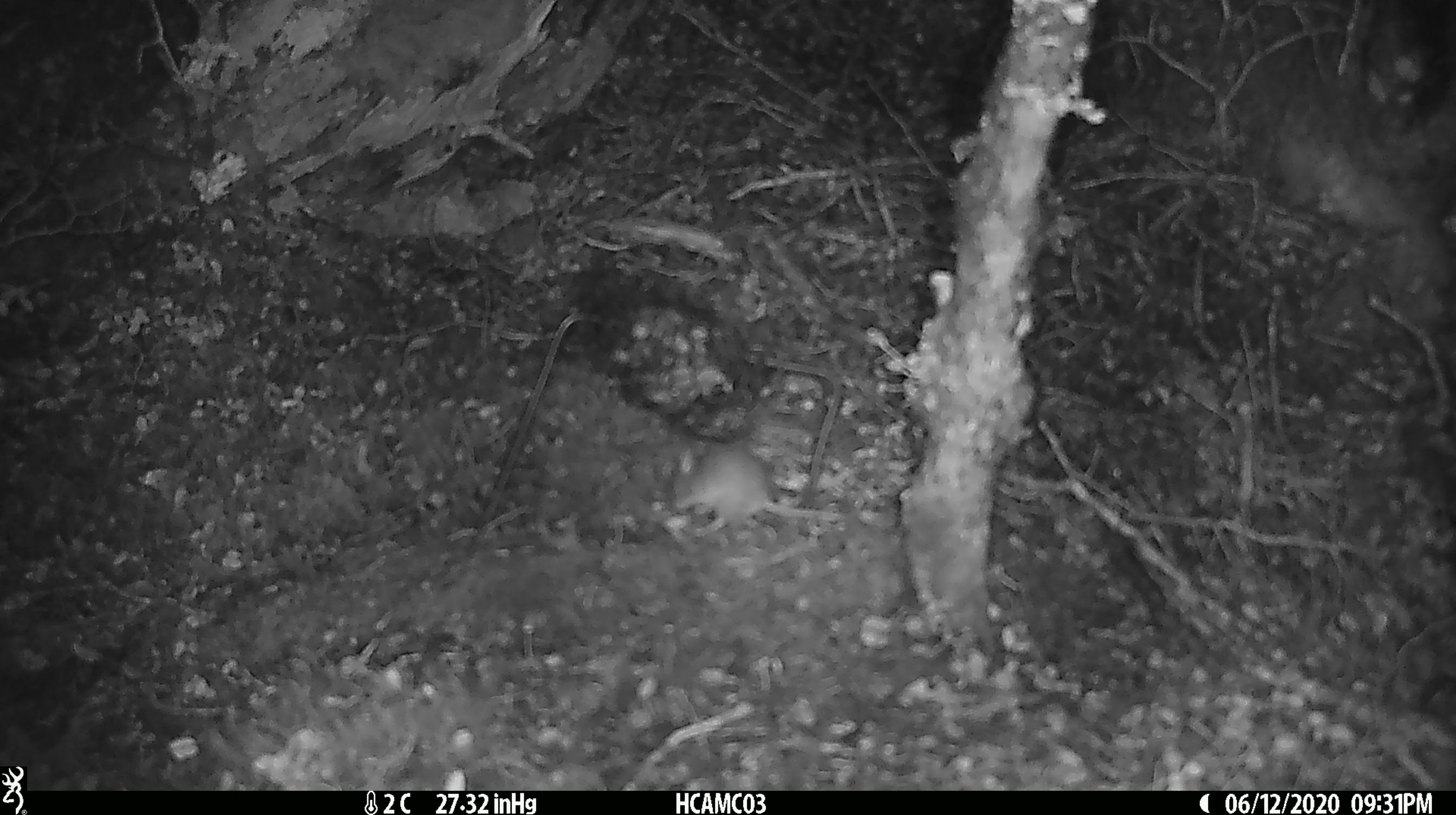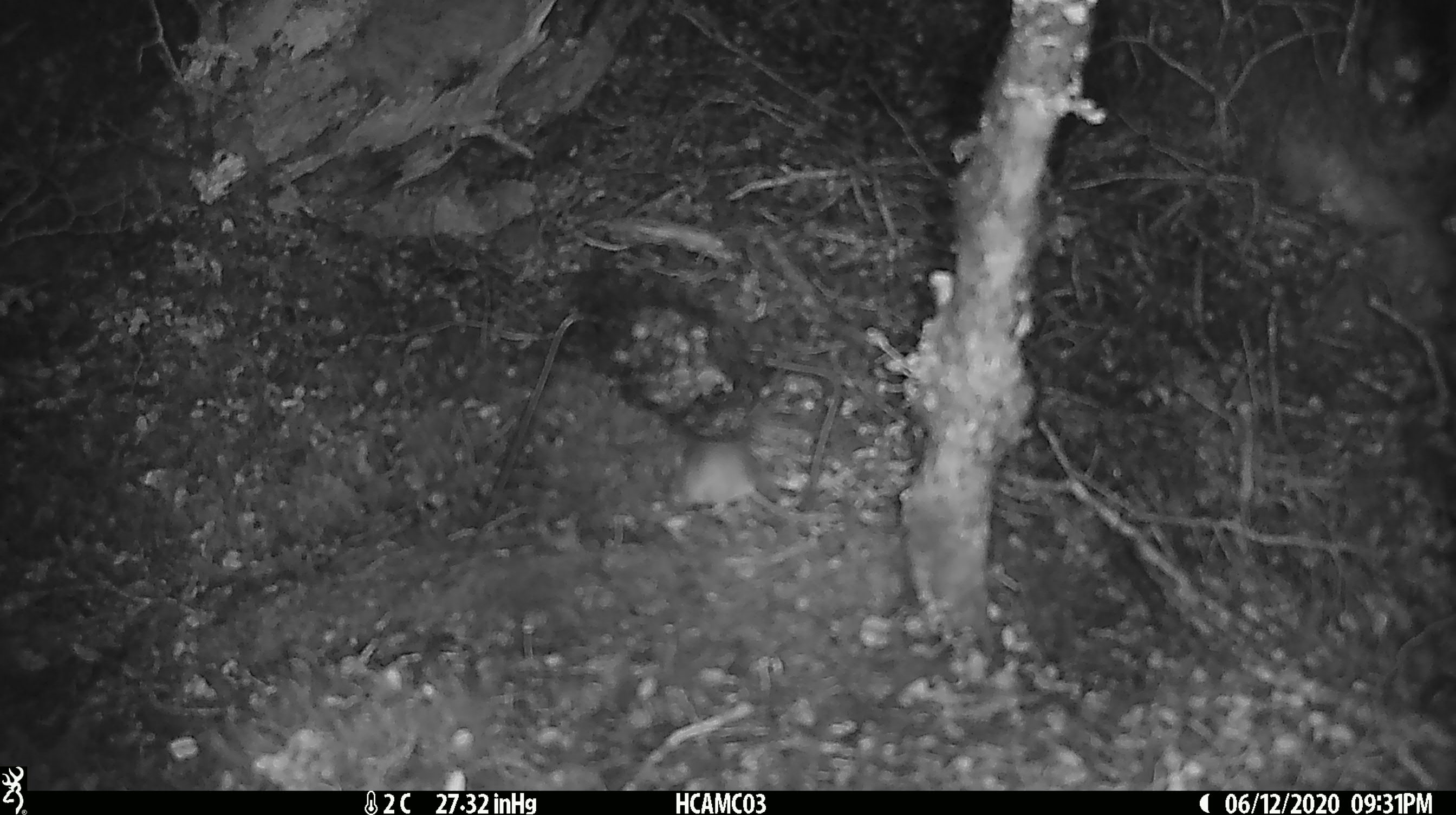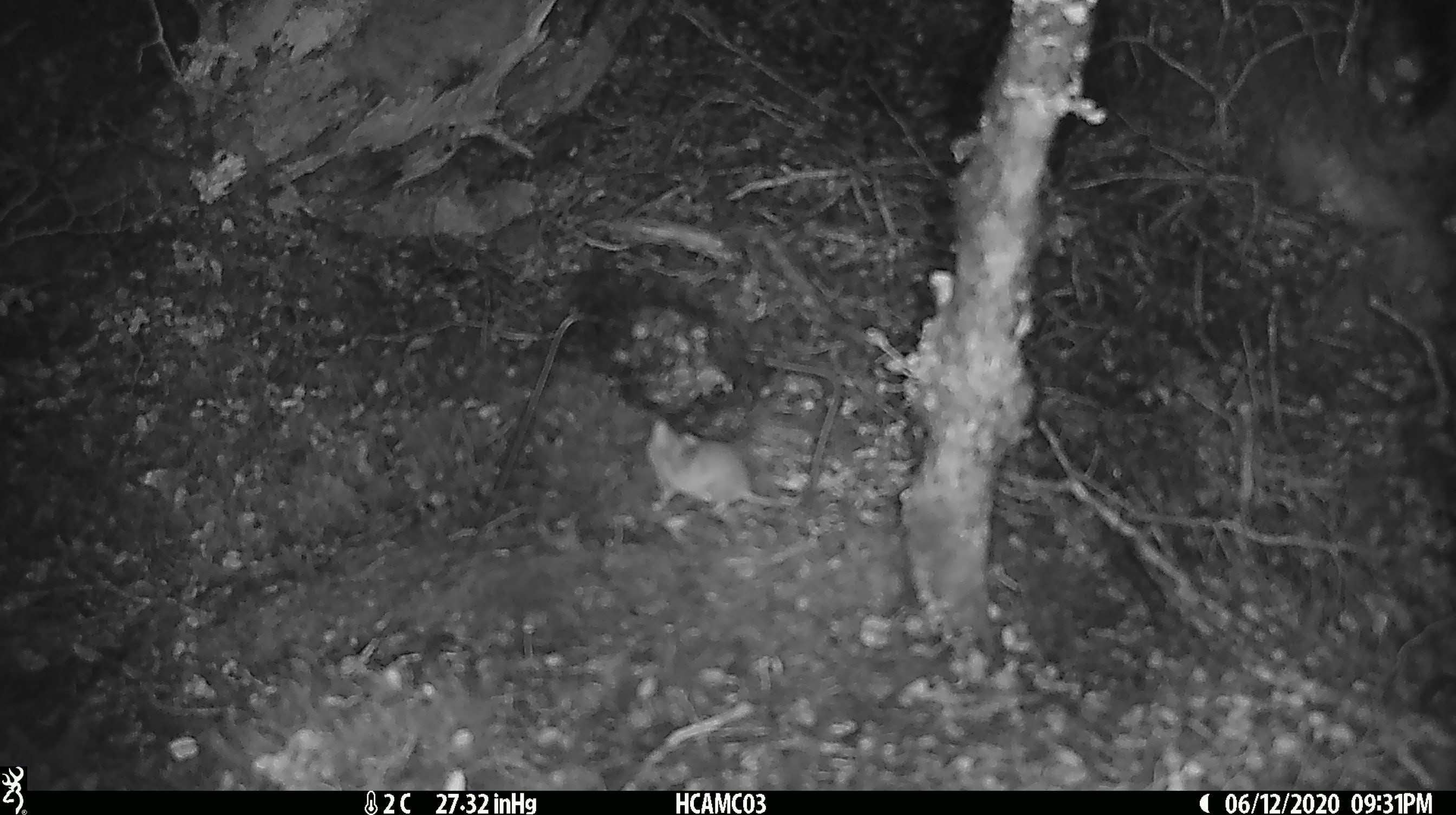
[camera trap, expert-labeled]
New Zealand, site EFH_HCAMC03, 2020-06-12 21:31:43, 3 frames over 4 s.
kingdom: Animalia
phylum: Chordata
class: Mammalia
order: Rodentia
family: Muridae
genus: Mus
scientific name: Mus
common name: mouse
Mouse (Mus).